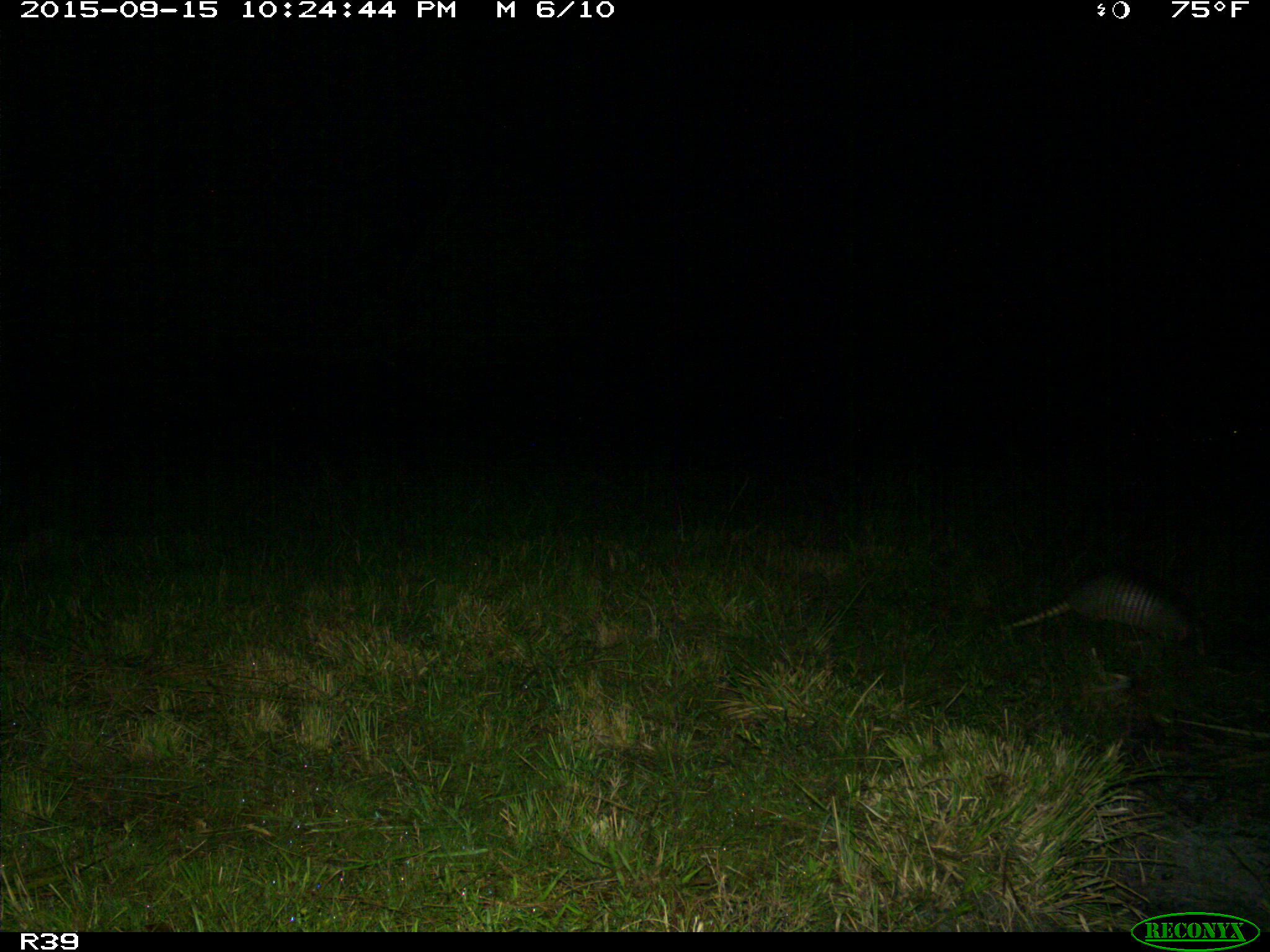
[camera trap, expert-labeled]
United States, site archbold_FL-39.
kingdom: Animalia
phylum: Chordata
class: Mammalia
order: Cingulata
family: Dasypodidae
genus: Dasypus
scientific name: Dasypus novemcinctus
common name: nine-banded armadillo